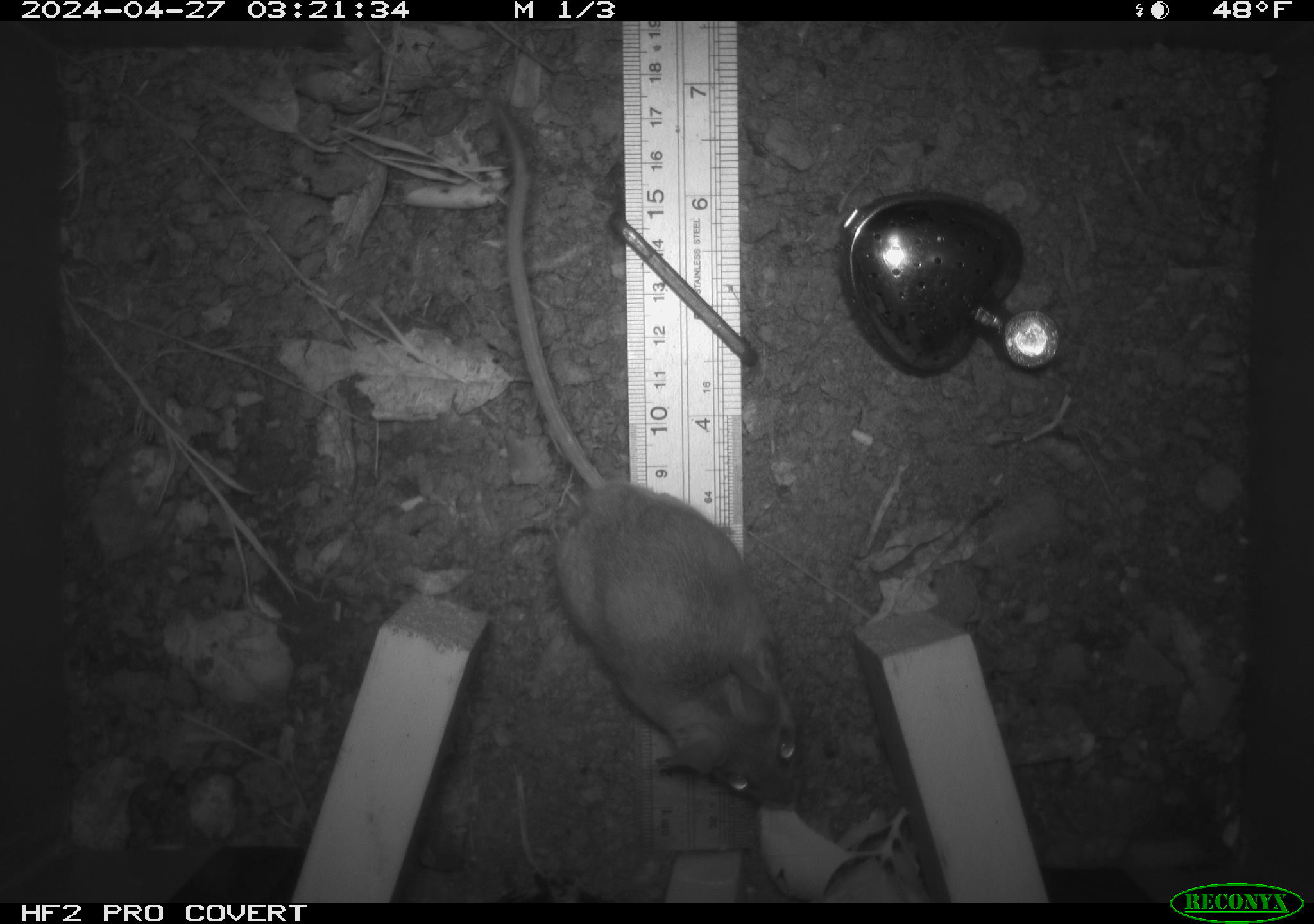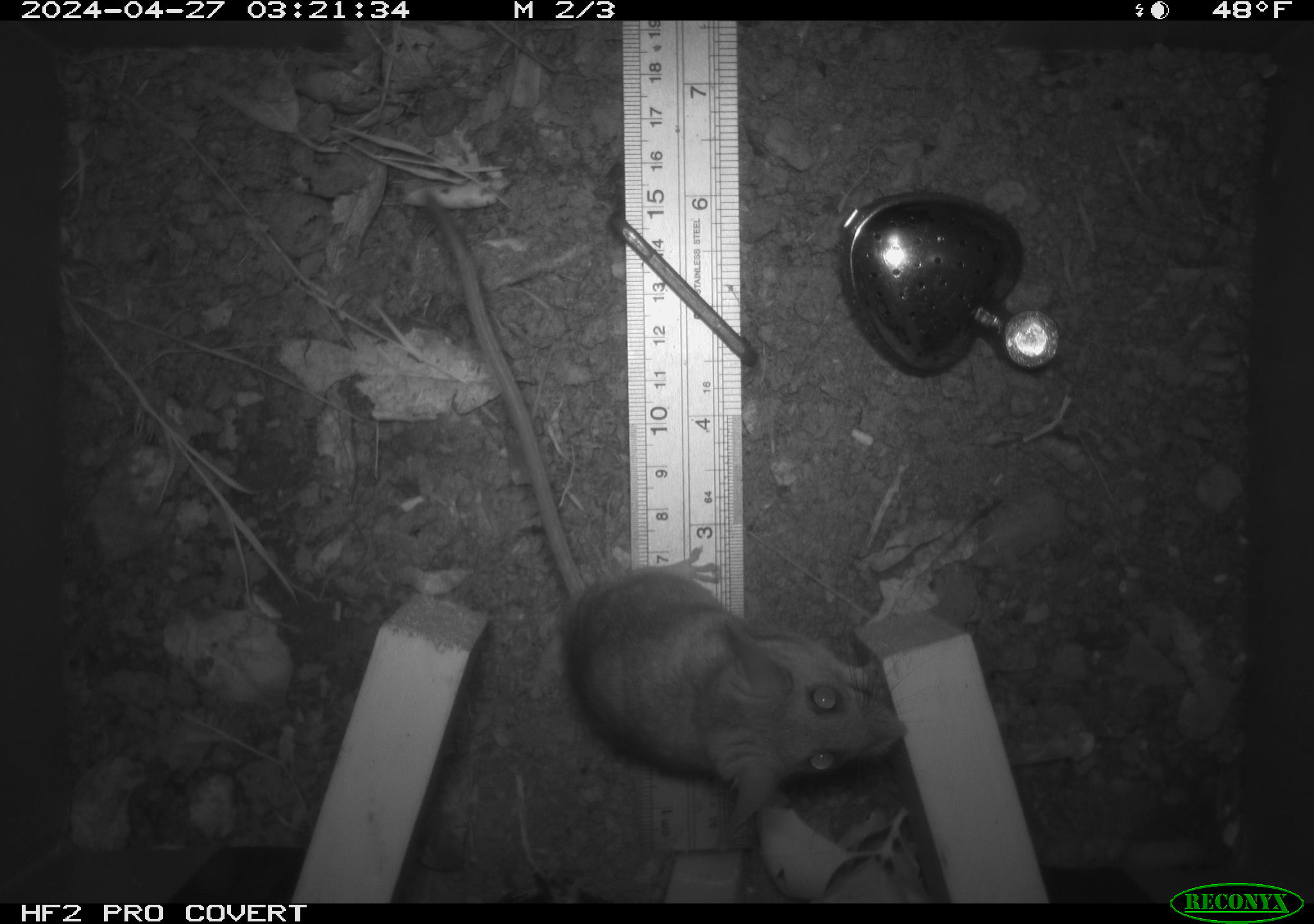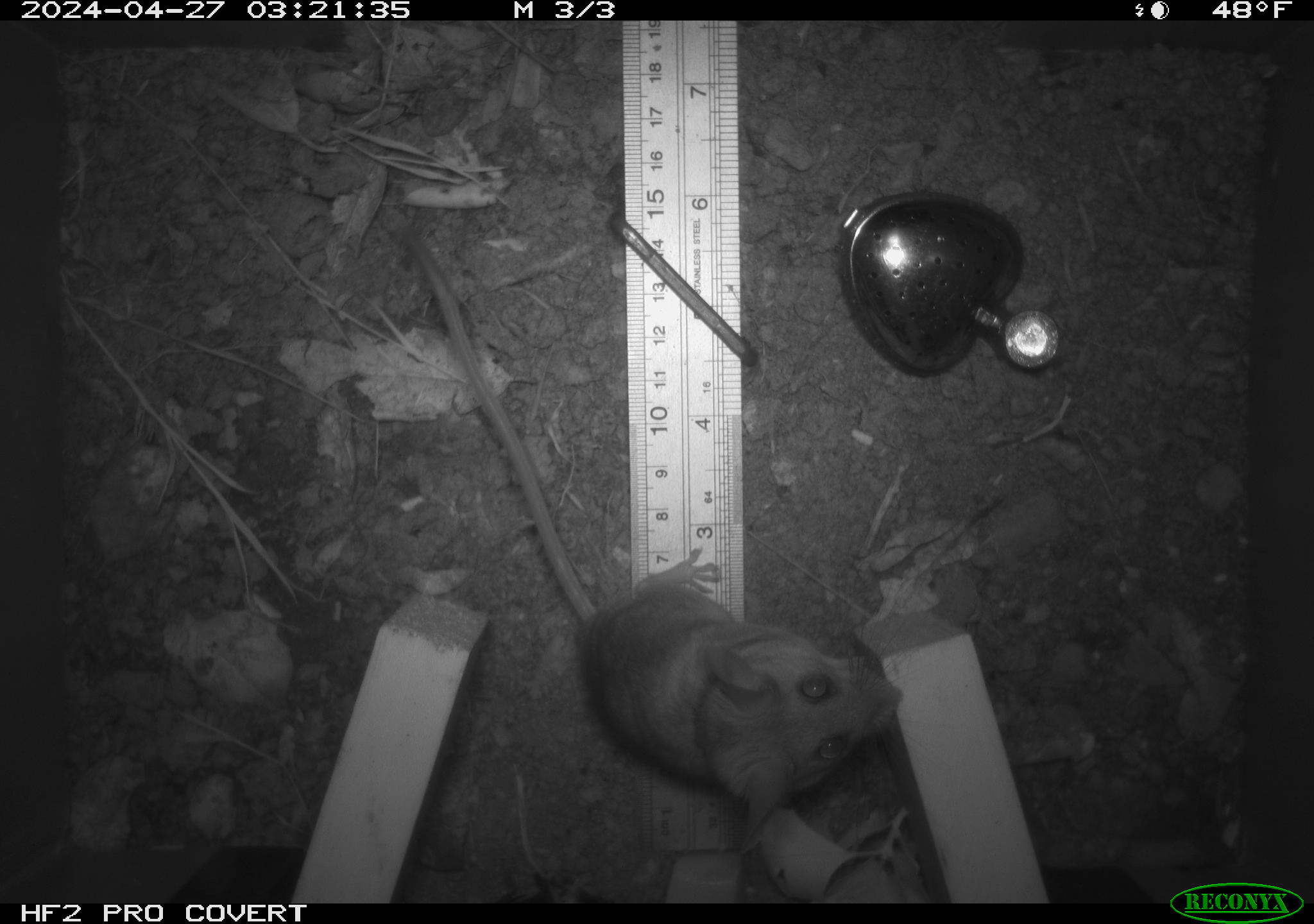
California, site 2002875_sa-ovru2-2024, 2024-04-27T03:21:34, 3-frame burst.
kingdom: Animalia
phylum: Chordata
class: Mammalia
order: Rodentia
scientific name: Rodentia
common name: mouse species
Mouse species (Rodentia).